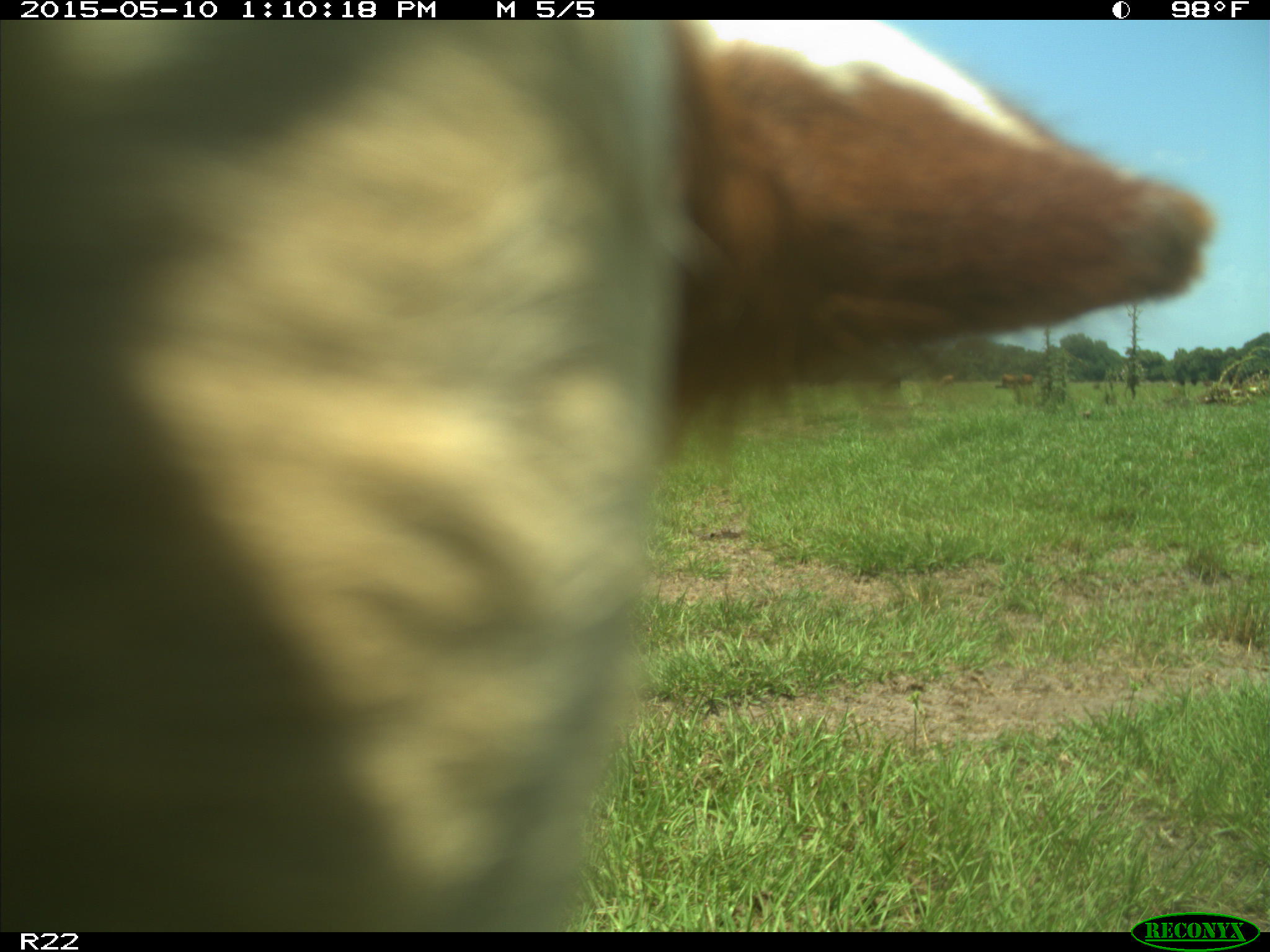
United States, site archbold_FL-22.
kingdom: Animalia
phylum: Chordata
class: Mammalia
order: Artiodactyla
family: Bovidae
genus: Bos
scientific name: Bos taurus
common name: domestic cow